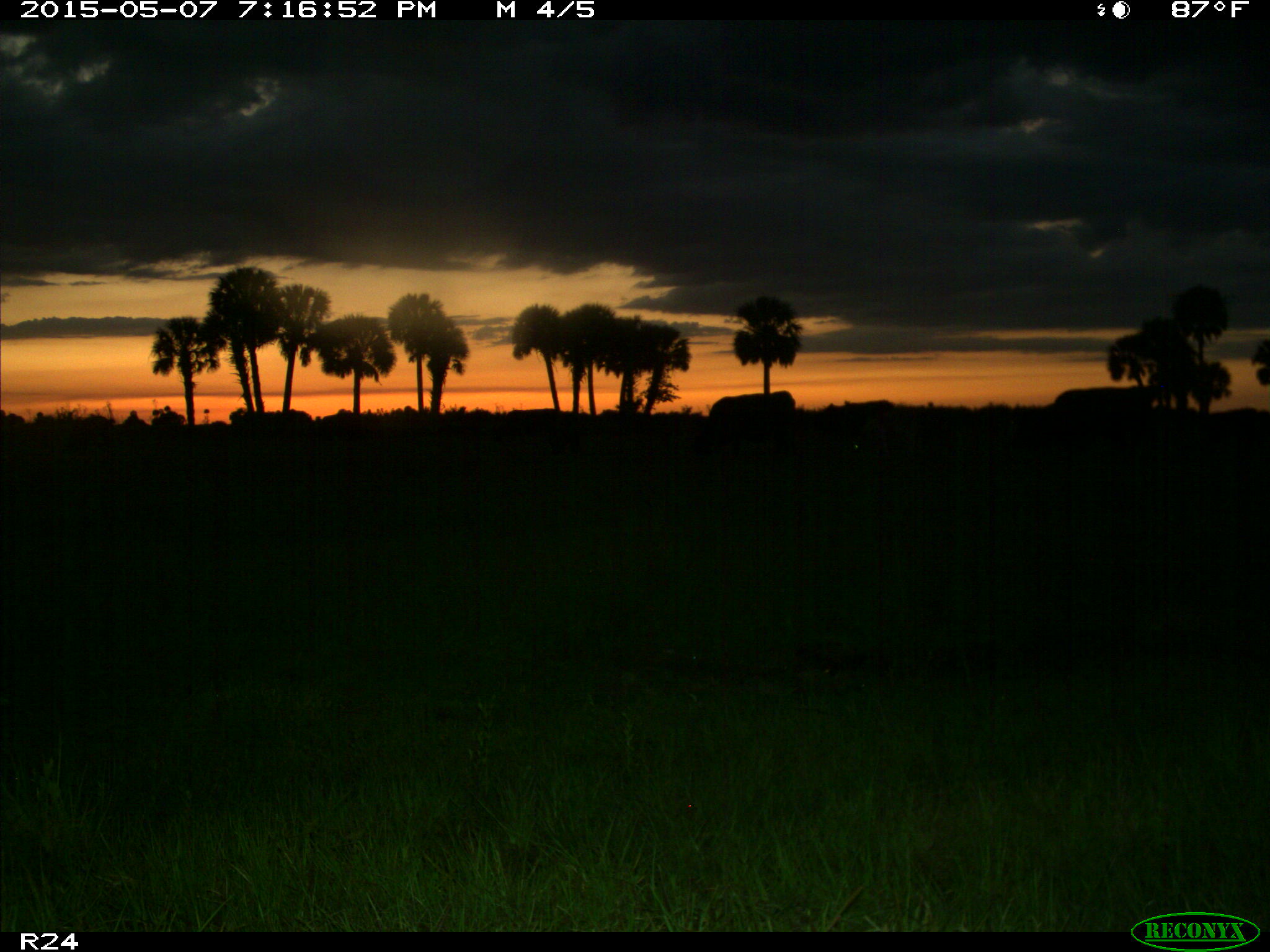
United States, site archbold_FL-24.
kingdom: Animalia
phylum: Chordata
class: Mammalia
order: Artiodactyla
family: Bovidae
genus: Bos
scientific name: Bos taurus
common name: domestic cow